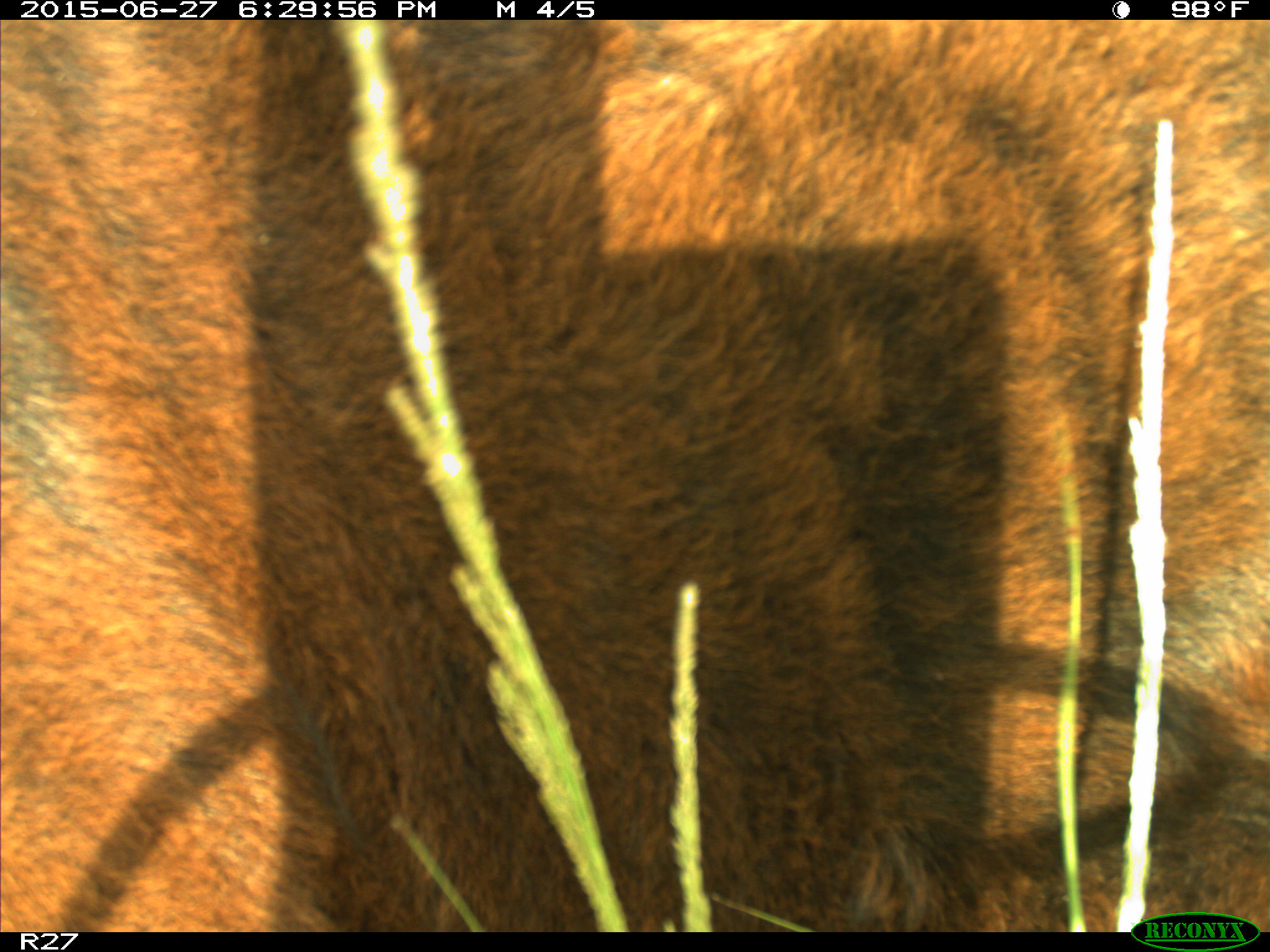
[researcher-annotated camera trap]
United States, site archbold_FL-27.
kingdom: Animalia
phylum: Chordata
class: Mammalia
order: Artiodactyla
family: Bovidae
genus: Bos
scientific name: Bos taurus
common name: domestic cow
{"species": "Bos taurus (domestic cow)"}